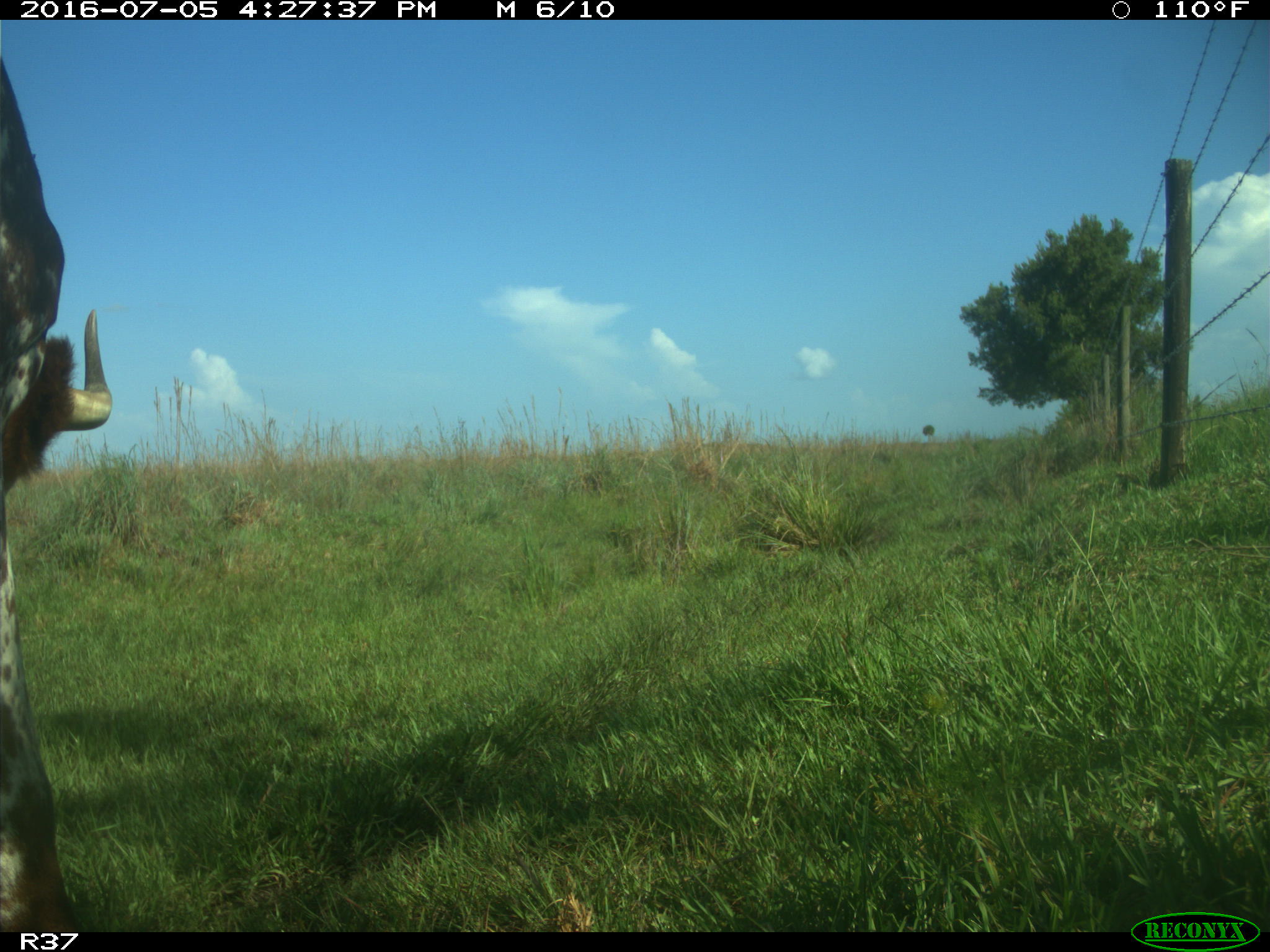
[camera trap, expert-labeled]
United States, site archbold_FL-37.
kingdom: Animalia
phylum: Chordata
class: Mammalia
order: Artiodactyla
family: Bovidae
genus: Bos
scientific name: Bos taurus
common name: domestic cow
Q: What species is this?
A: Bos taurus (domestic cow).